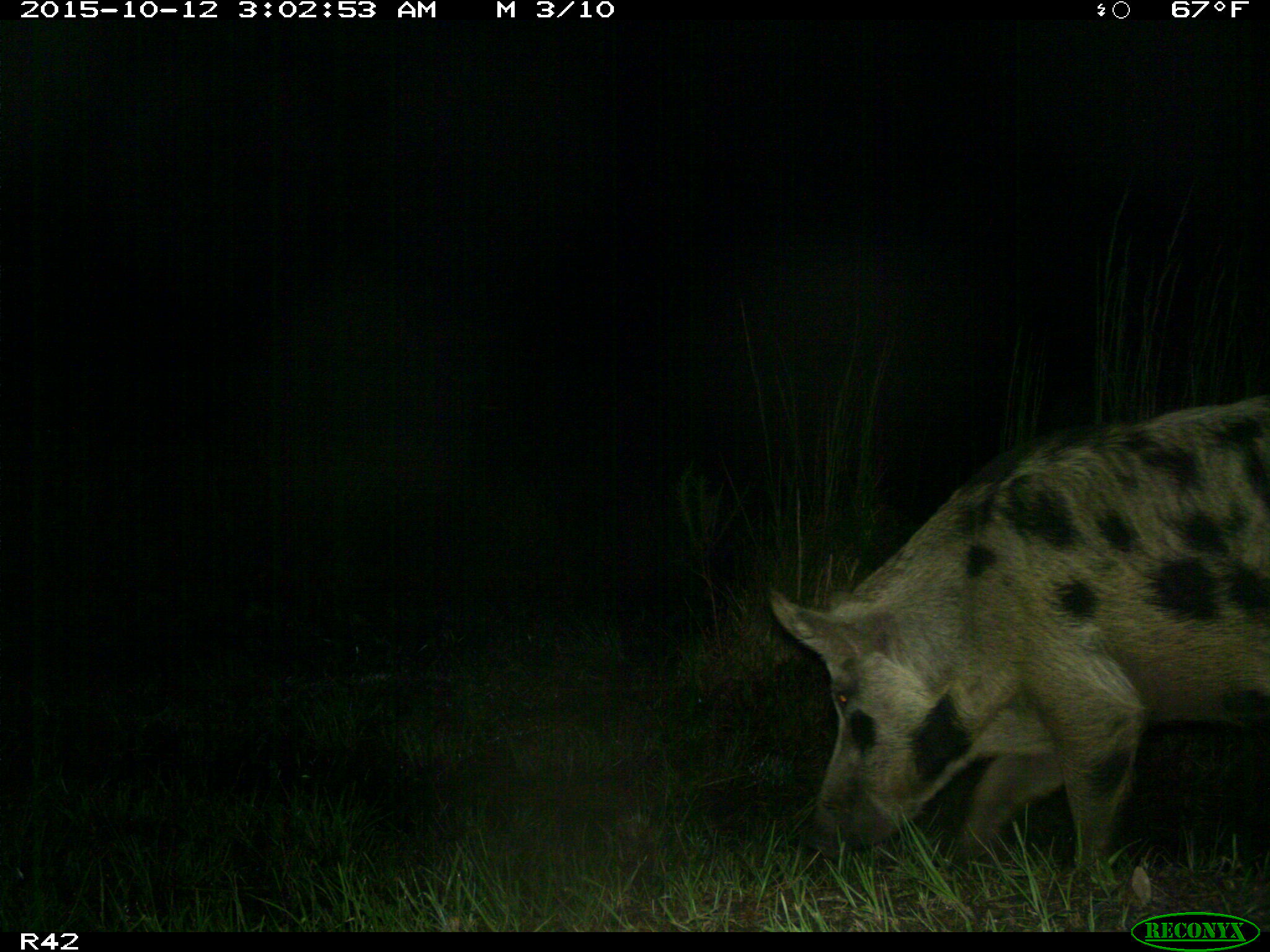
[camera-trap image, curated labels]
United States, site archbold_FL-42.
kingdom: Animalia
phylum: Chordata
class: Mammalia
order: Artiodactyla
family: Suidae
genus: Sus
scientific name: Sus scrofa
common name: wild boar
Sus scrofa (wild boar).